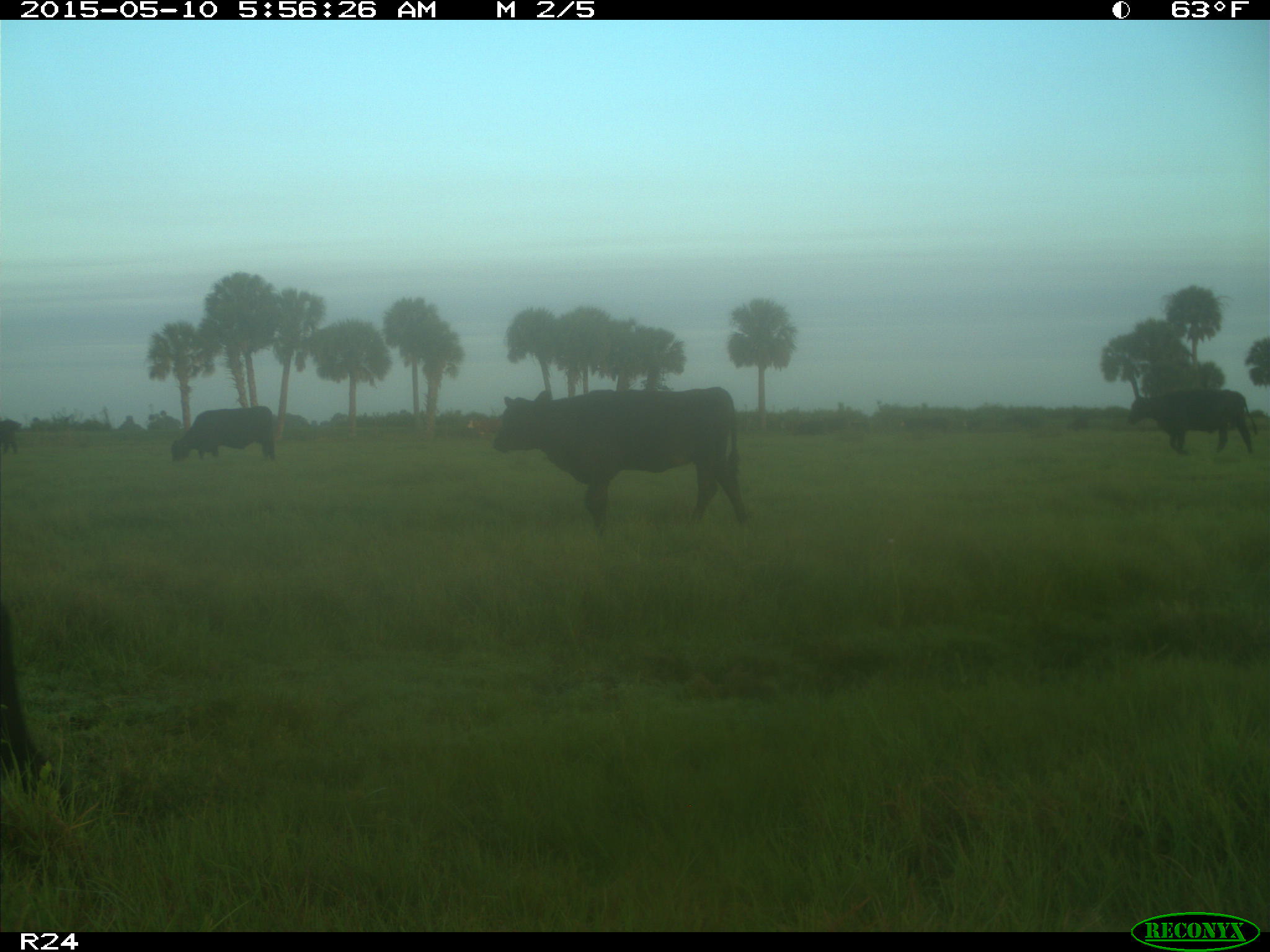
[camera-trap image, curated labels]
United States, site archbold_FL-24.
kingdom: Animalia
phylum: Chordata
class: Mammalia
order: Artiodactyla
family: Bovidae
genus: Bos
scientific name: Bos taurus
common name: domestic cow